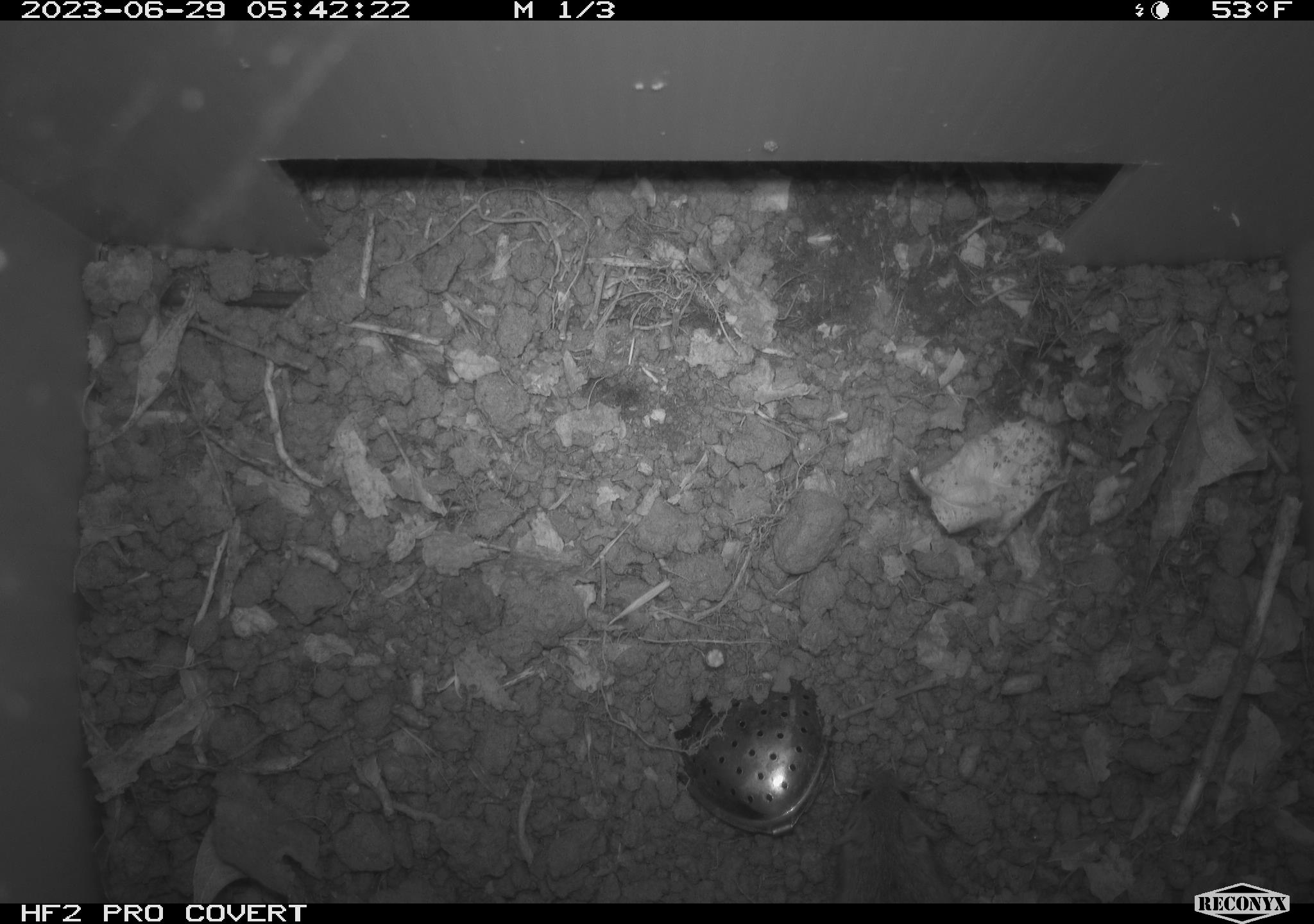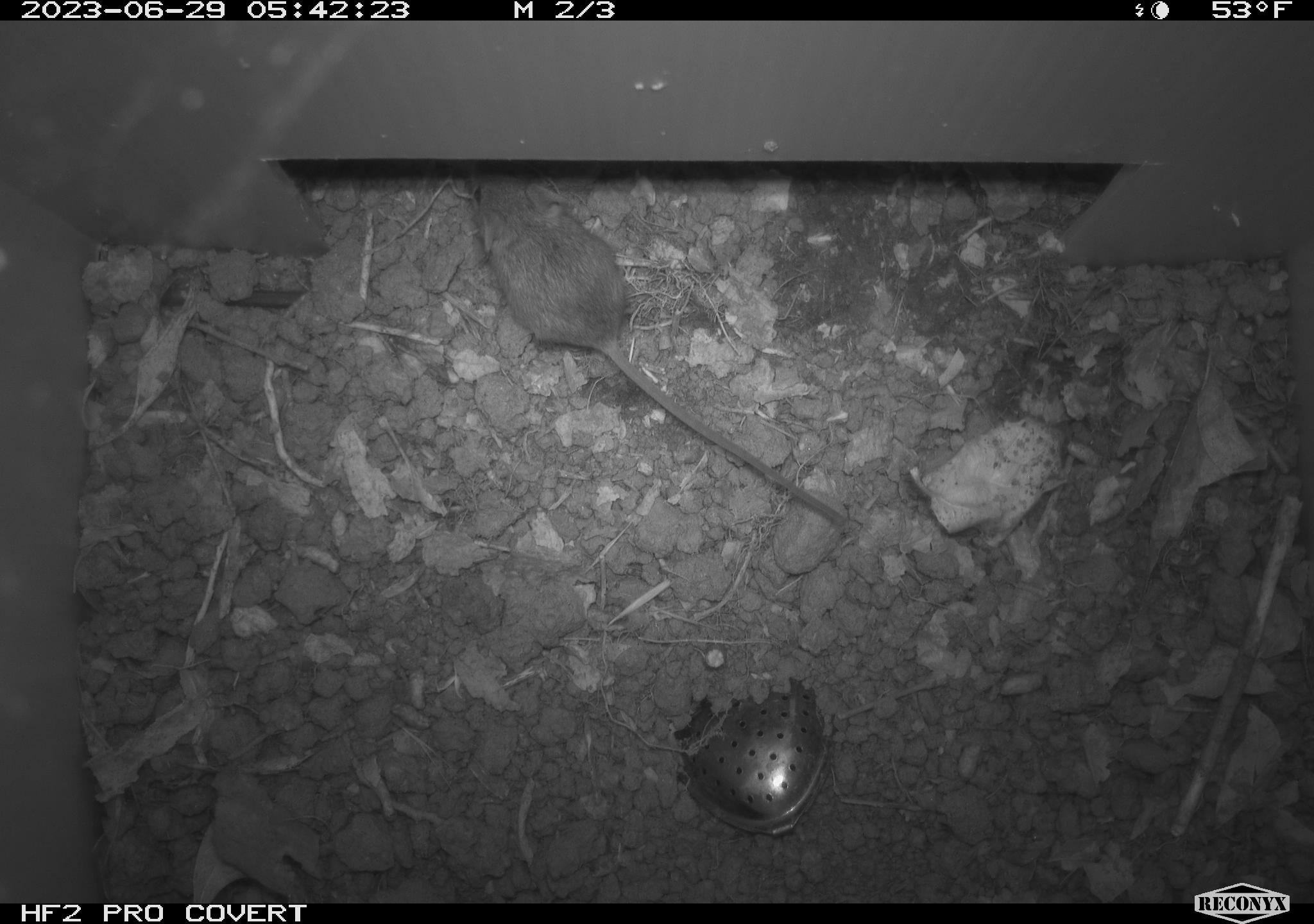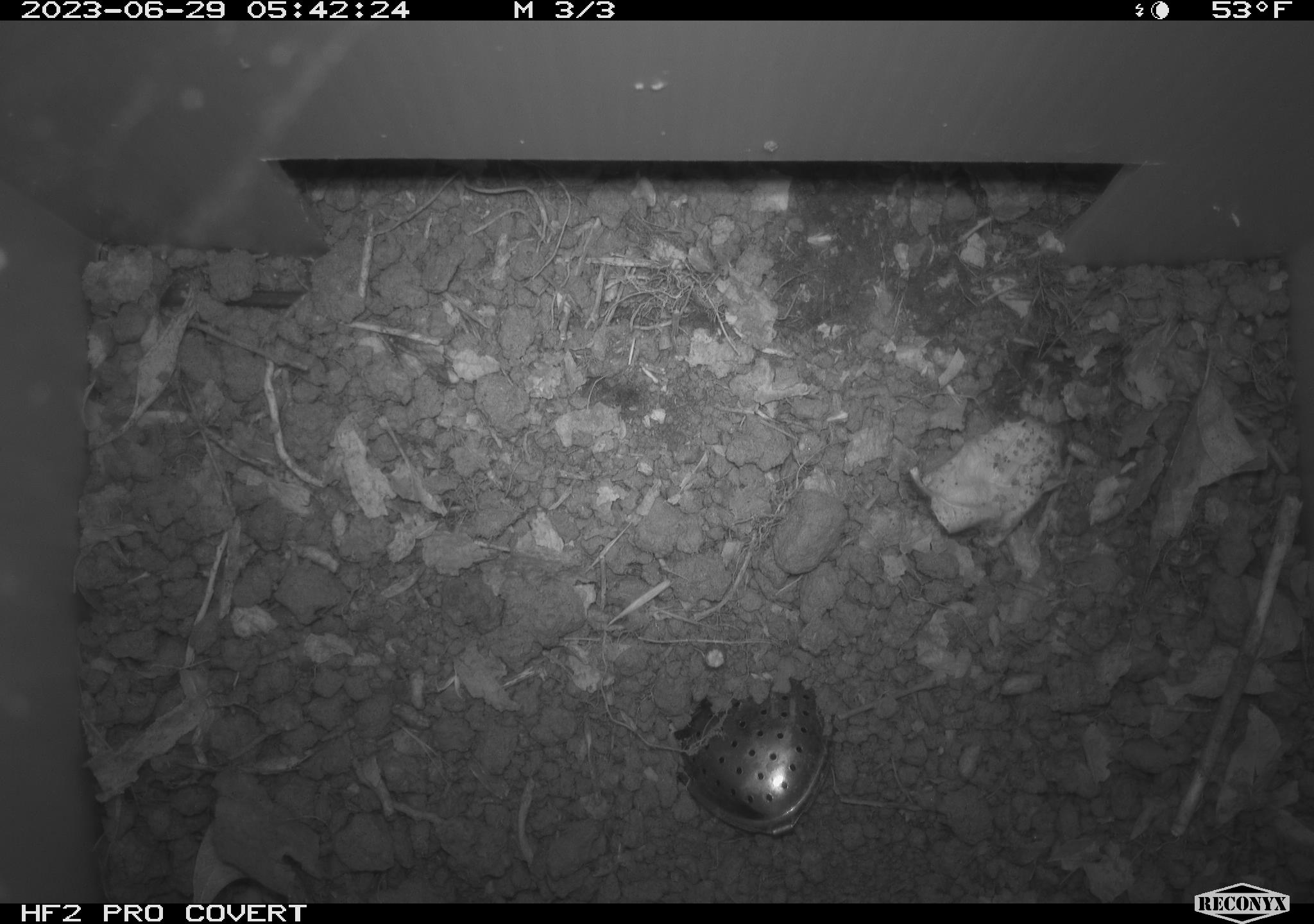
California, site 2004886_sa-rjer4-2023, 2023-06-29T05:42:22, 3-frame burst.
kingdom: Animalia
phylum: Chordata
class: Mammalia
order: Rodentia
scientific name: Rodentia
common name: mouse species